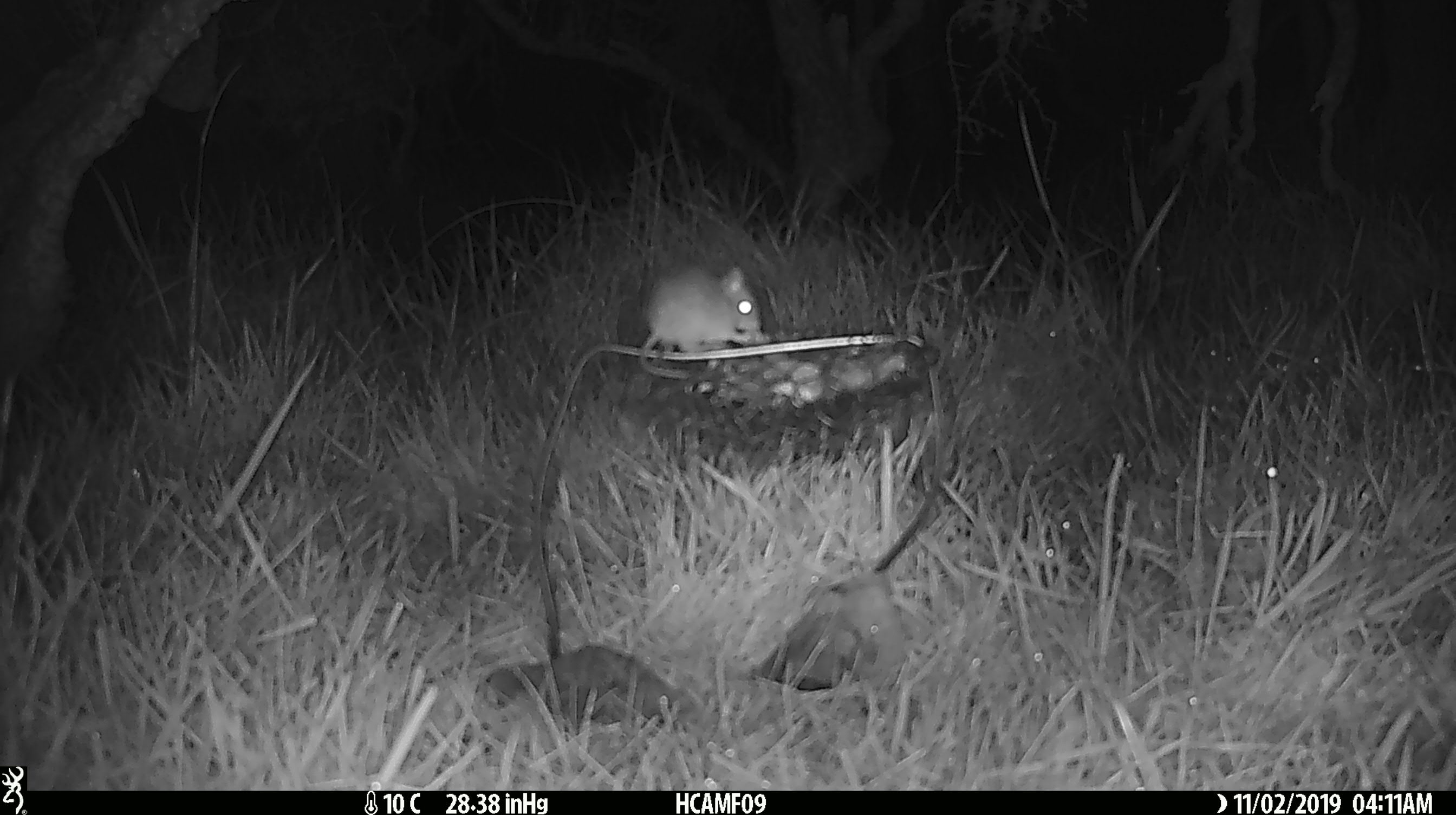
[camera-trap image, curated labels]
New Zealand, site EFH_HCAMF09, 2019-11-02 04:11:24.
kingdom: Animalia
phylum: Chordata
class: Mammalia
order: Rodentia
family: Muridae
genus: Mus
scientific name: Mus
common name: mouse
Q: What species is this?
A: Mouse (Mus).